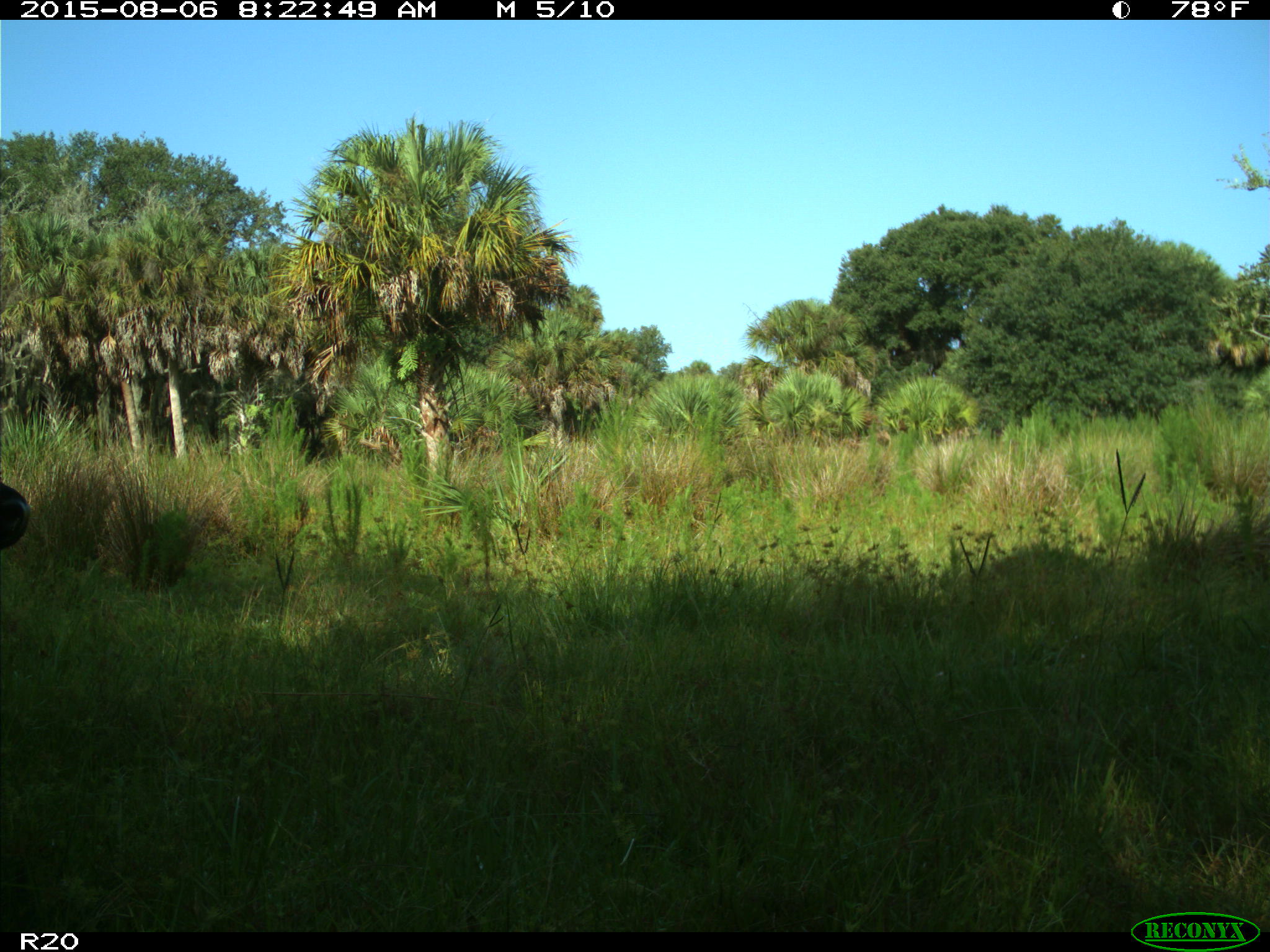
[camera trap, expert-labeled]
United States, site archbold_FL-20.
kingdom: Animalia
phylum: Chordata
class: Mammalia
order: Artiodactyla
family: Bovidae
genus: Bos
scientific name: Bos taurus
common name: domestic cow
Bos taurus (domestic cow).